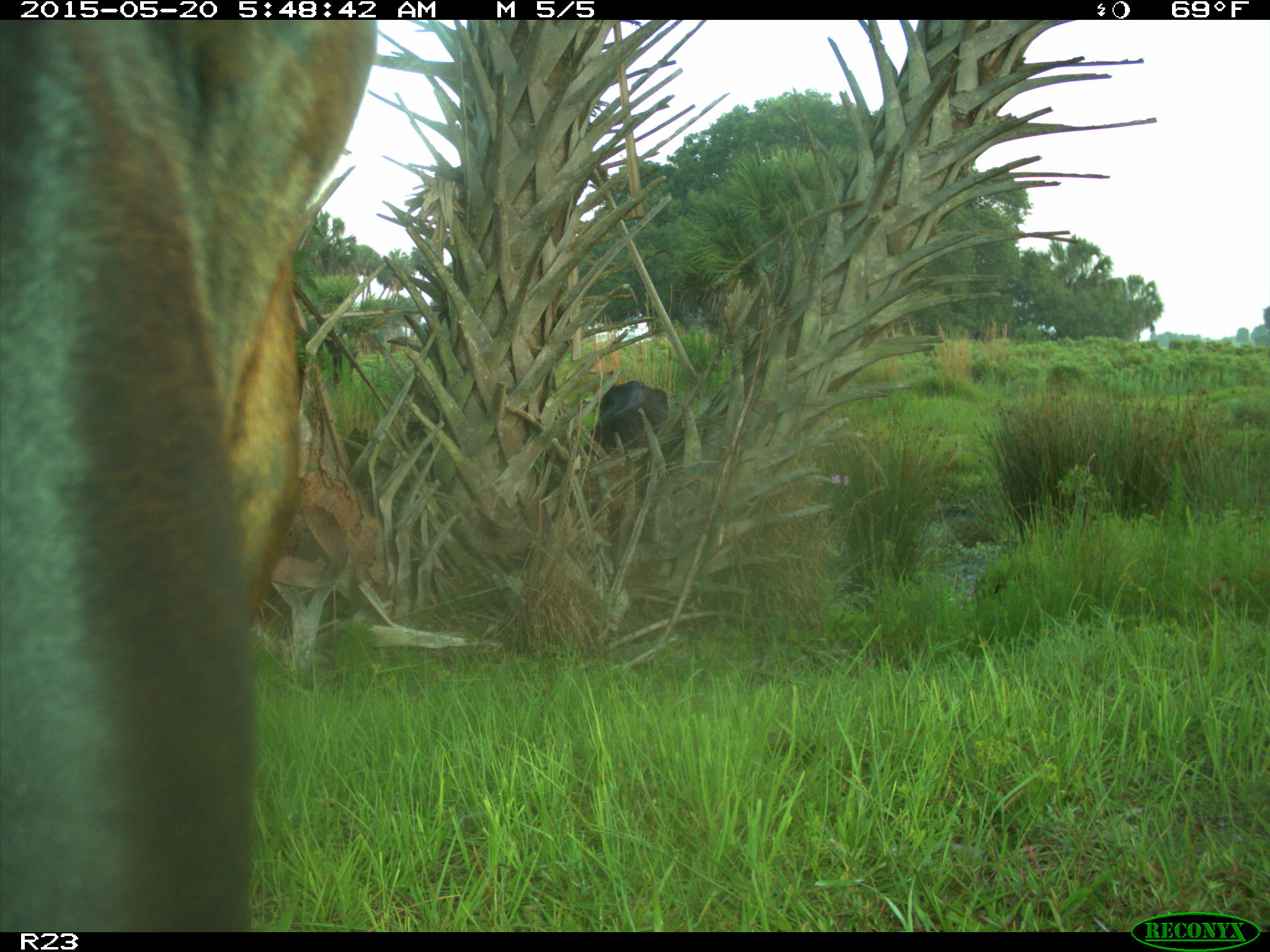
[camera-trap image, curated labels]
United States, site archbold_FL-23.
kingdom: Animalia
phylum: Chordata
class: Mammalia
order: Artiodactyla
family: Bovidae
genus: Bos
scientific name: Bos taurus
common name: domestic cow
Bos taurus (domestic cow).